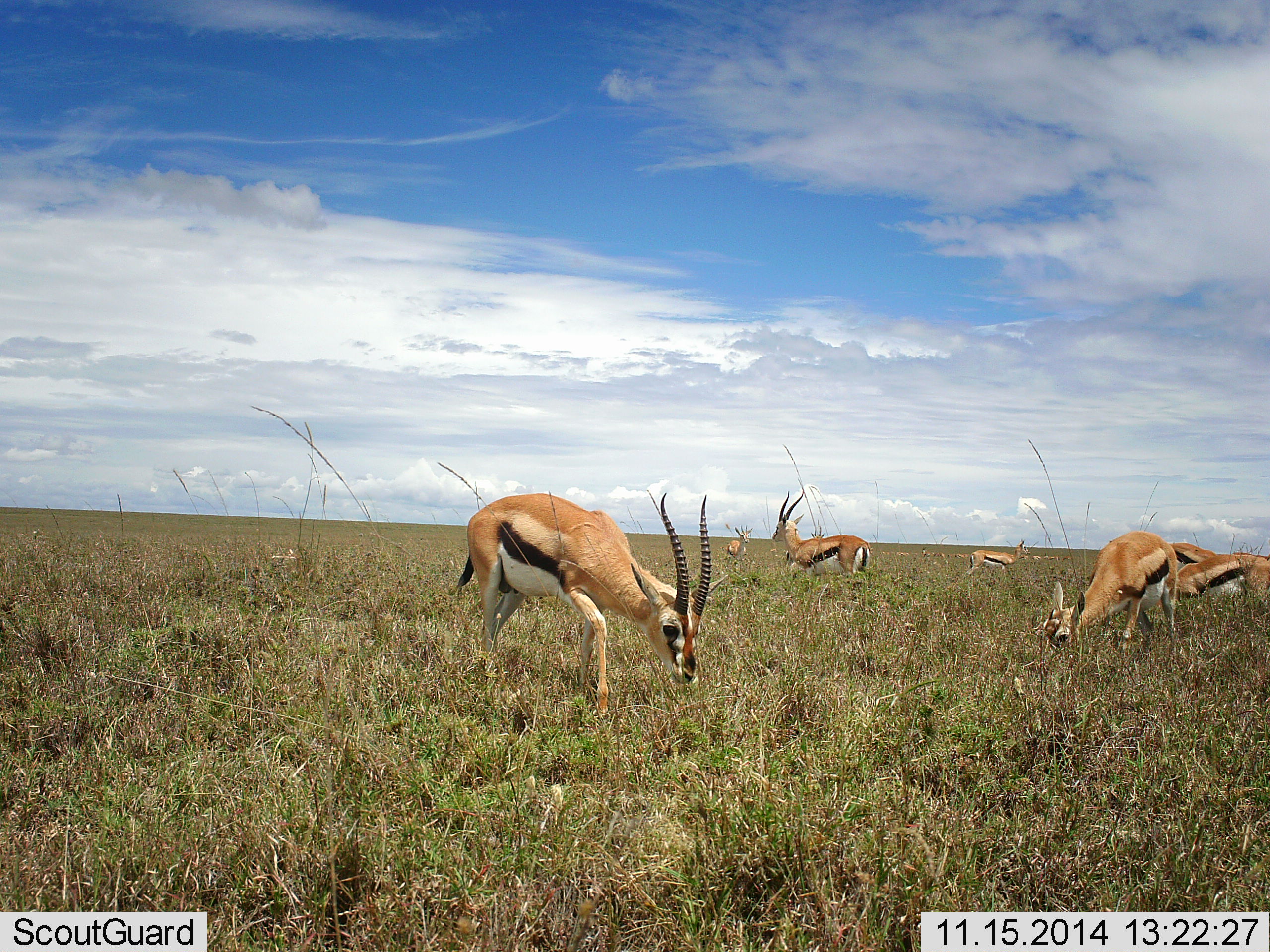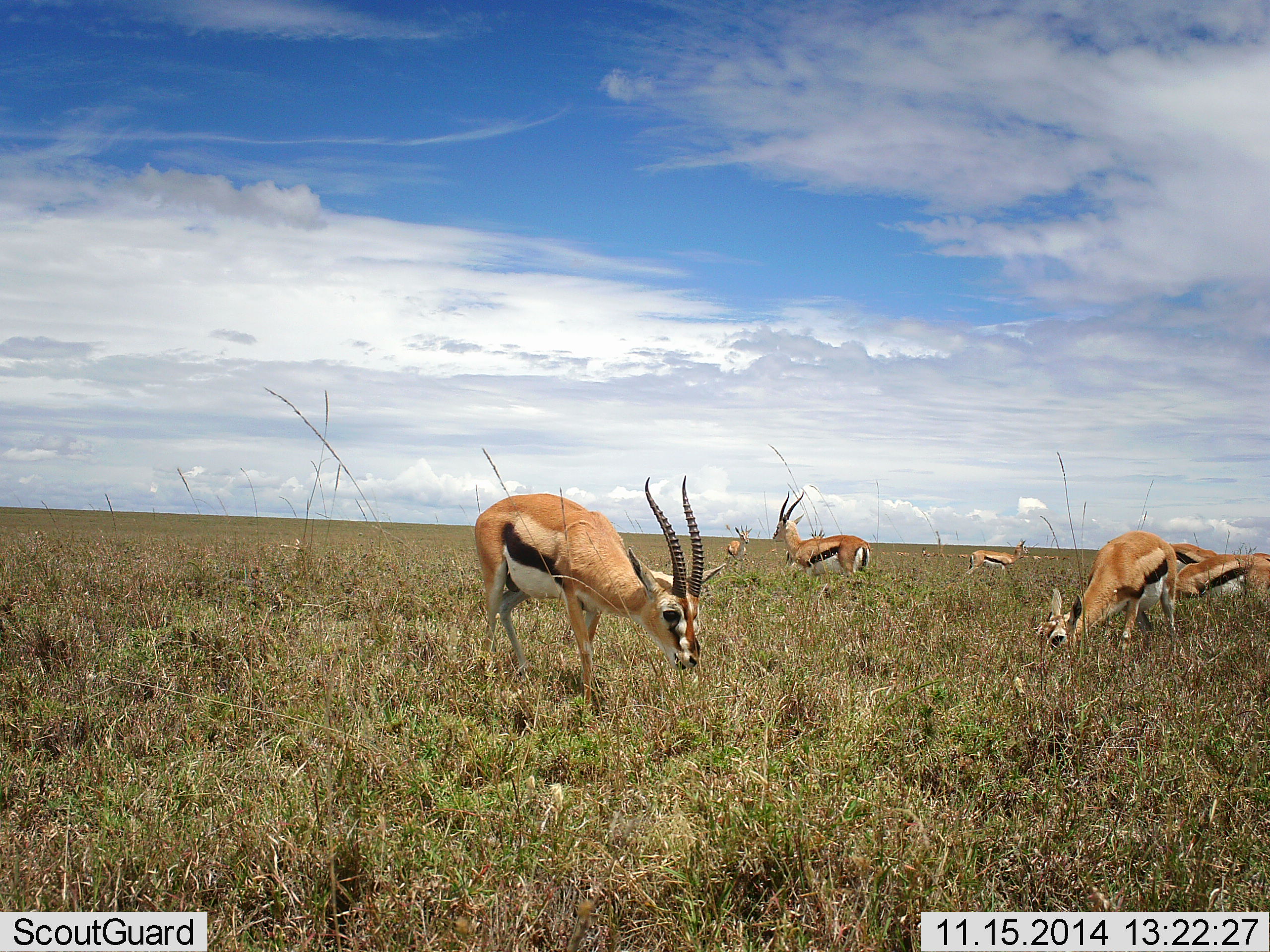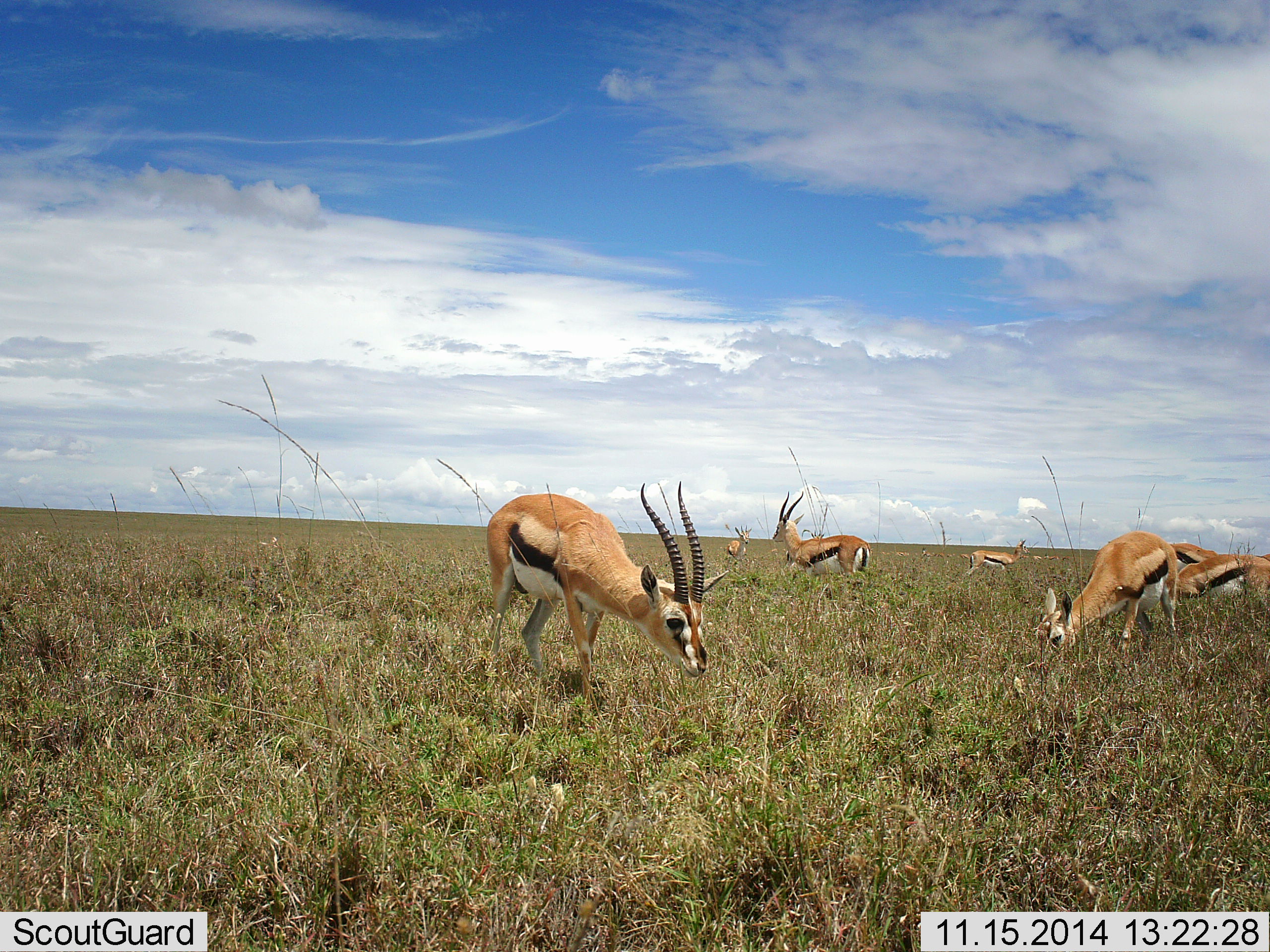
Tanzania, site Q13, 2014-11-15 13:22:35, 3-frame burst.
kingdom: Animalia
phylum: Chordata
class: Mammalia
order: Artiodactyla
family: Bovidae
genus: Eudorcas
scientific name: Eudorcas thomsonii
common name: thomson's gazelle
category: gazellethomsons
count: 7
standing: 20%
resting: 0%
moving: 0%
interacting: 0%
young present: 0%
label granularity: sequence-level